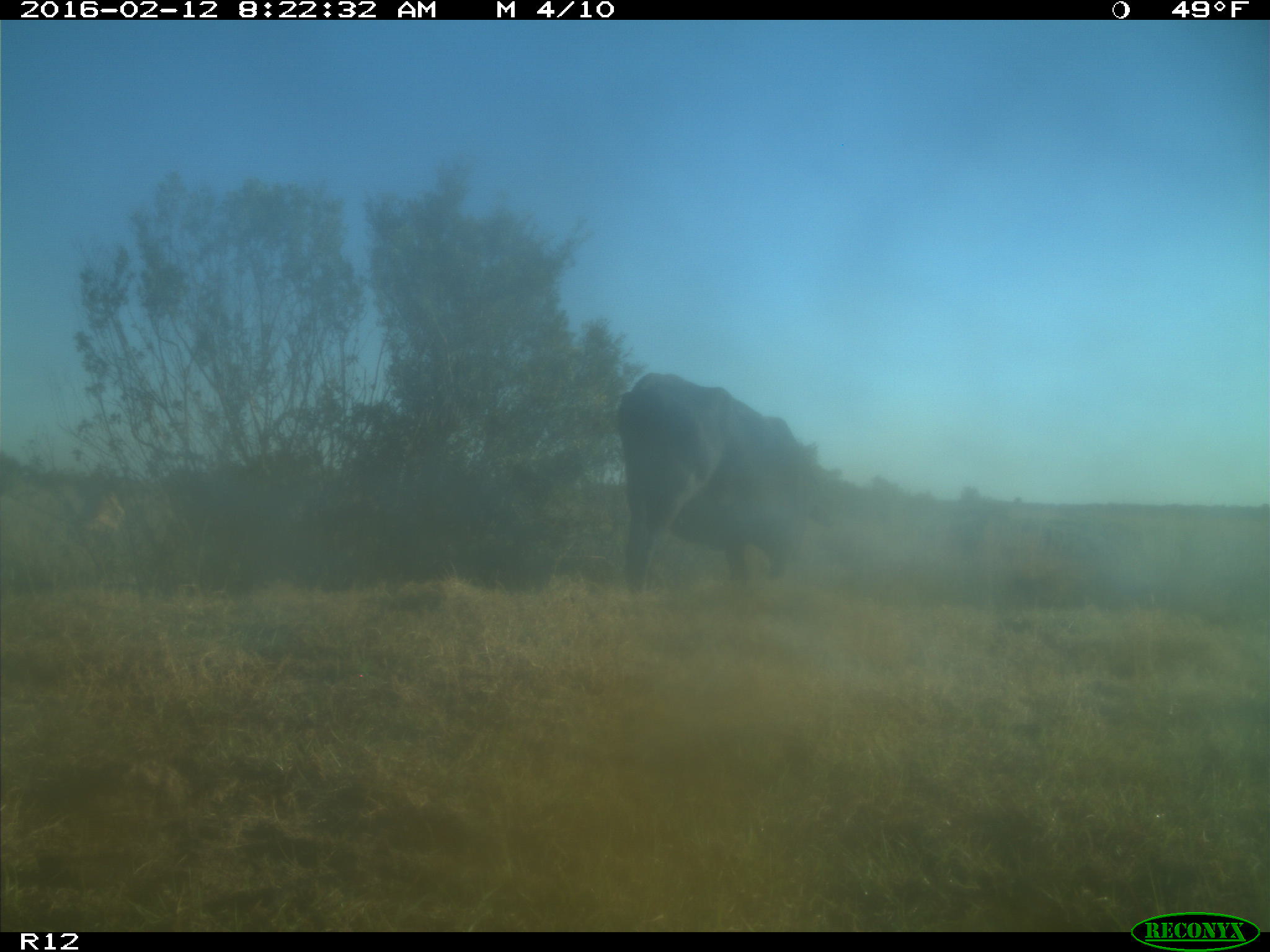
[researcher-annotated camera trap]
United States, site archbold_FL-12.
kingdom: Animalia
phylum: Chordata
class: Mammalia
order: Artiodactyla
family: Bovidae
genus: Bos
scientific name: Bos taurus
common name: domestic cow